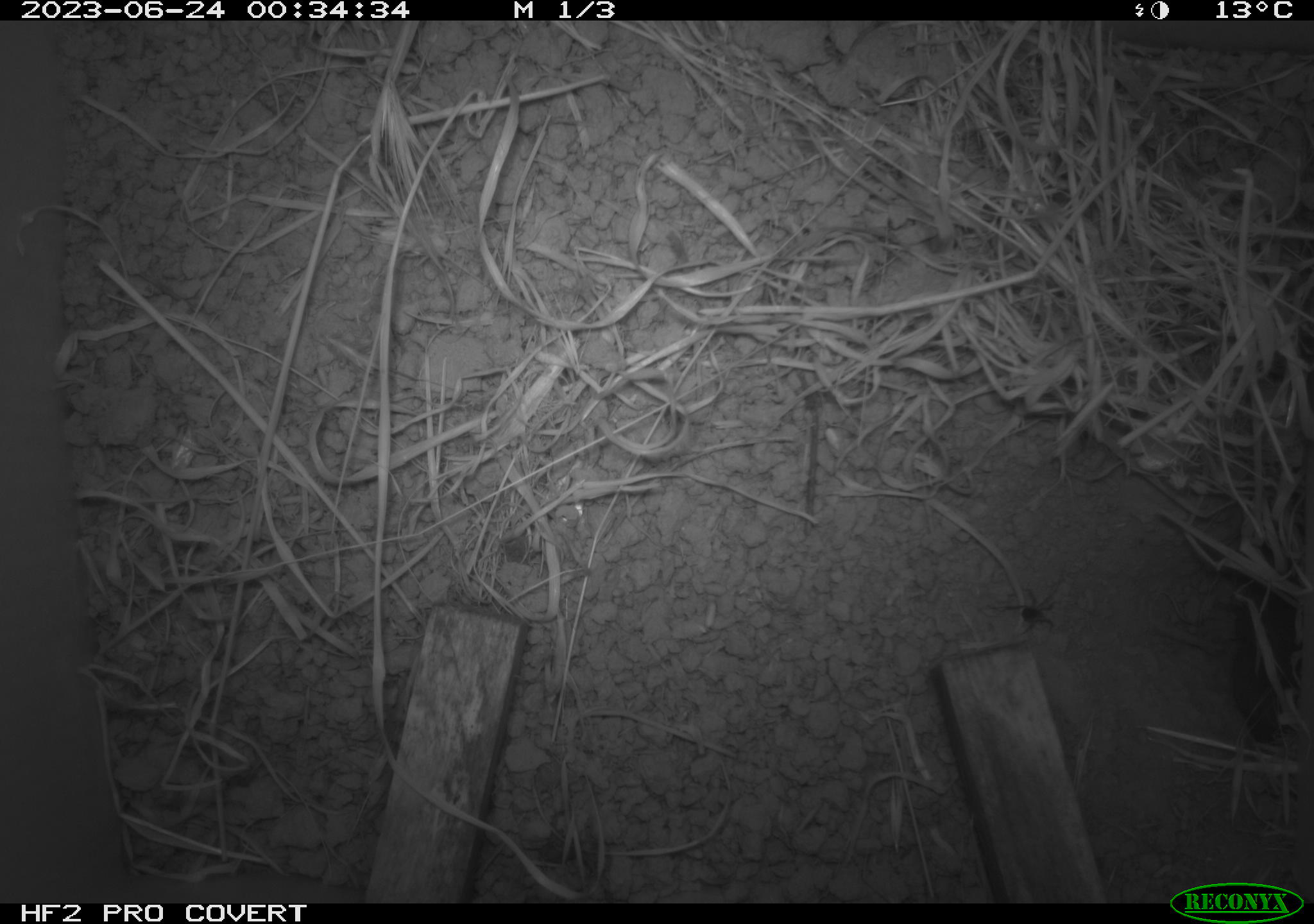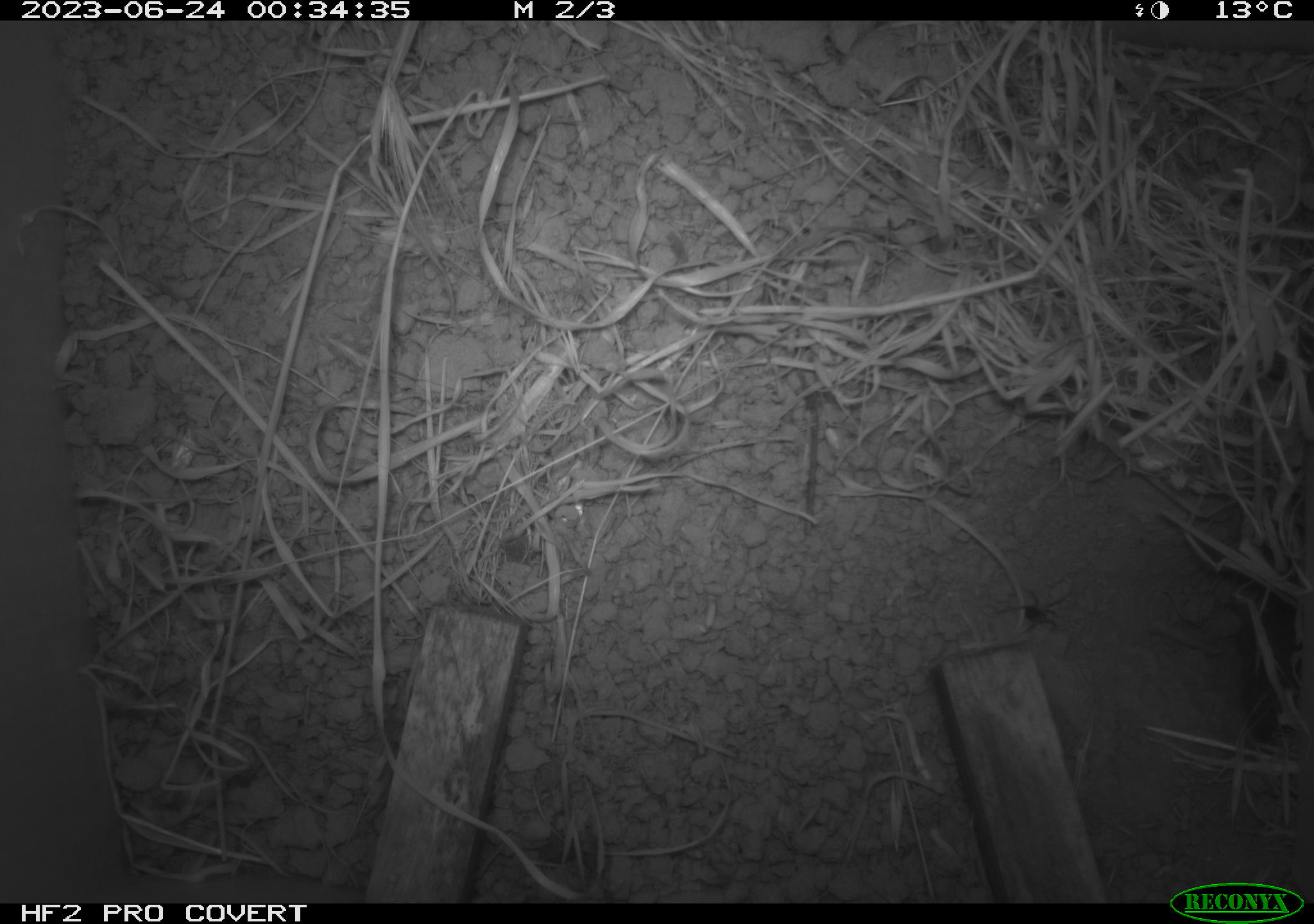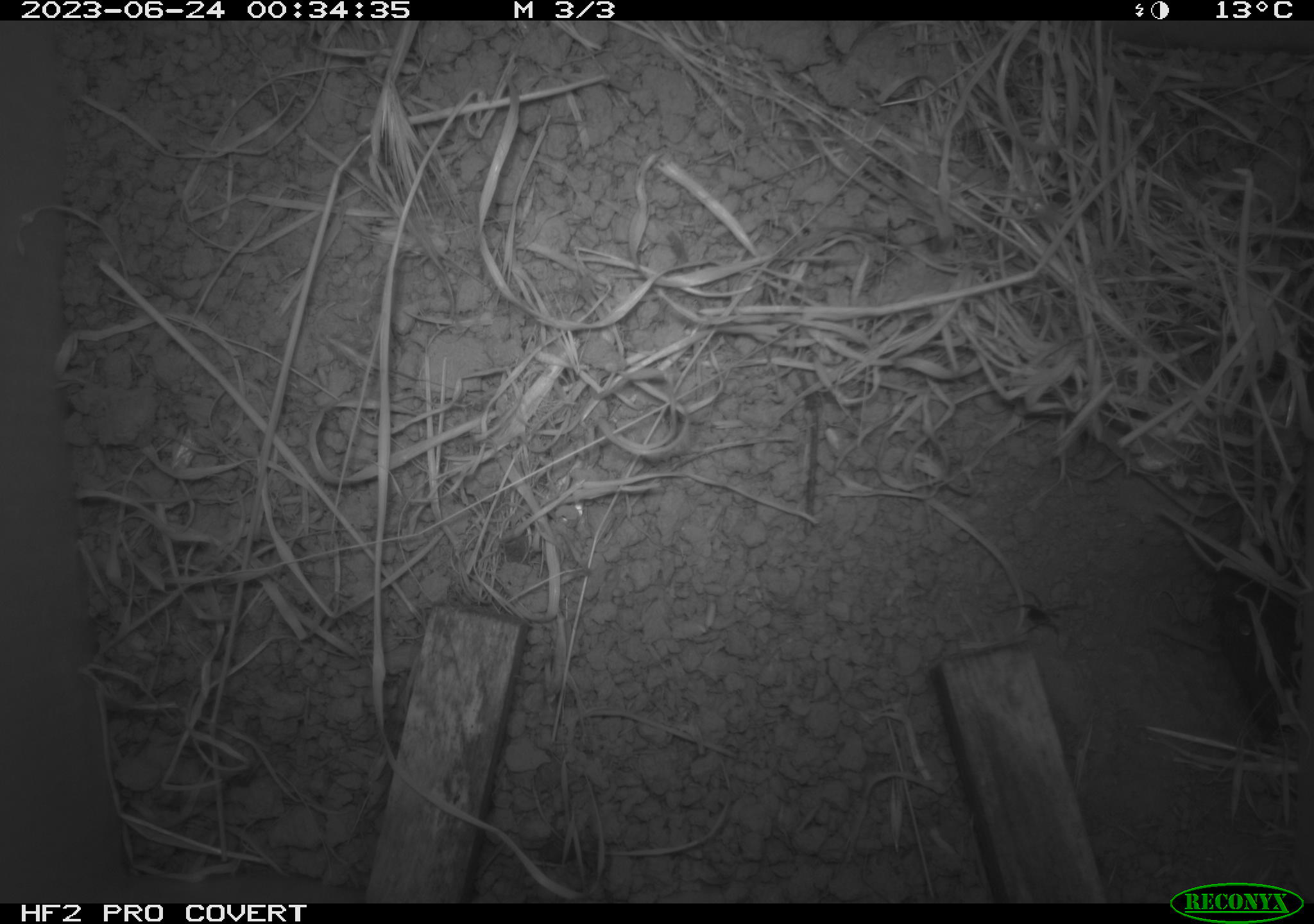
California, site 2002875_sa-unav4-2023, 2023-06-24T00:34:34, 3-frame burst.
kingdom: Animalia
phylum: Chordata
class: Mammalia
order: Rodentia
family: Cricetidae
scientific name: Arvicolinae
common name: voles, lemmings, and muskrats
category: arvicolinae subfamily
Arvicolinae subfamily (voles, lemmings, and muskrats) (Arvicolinae).